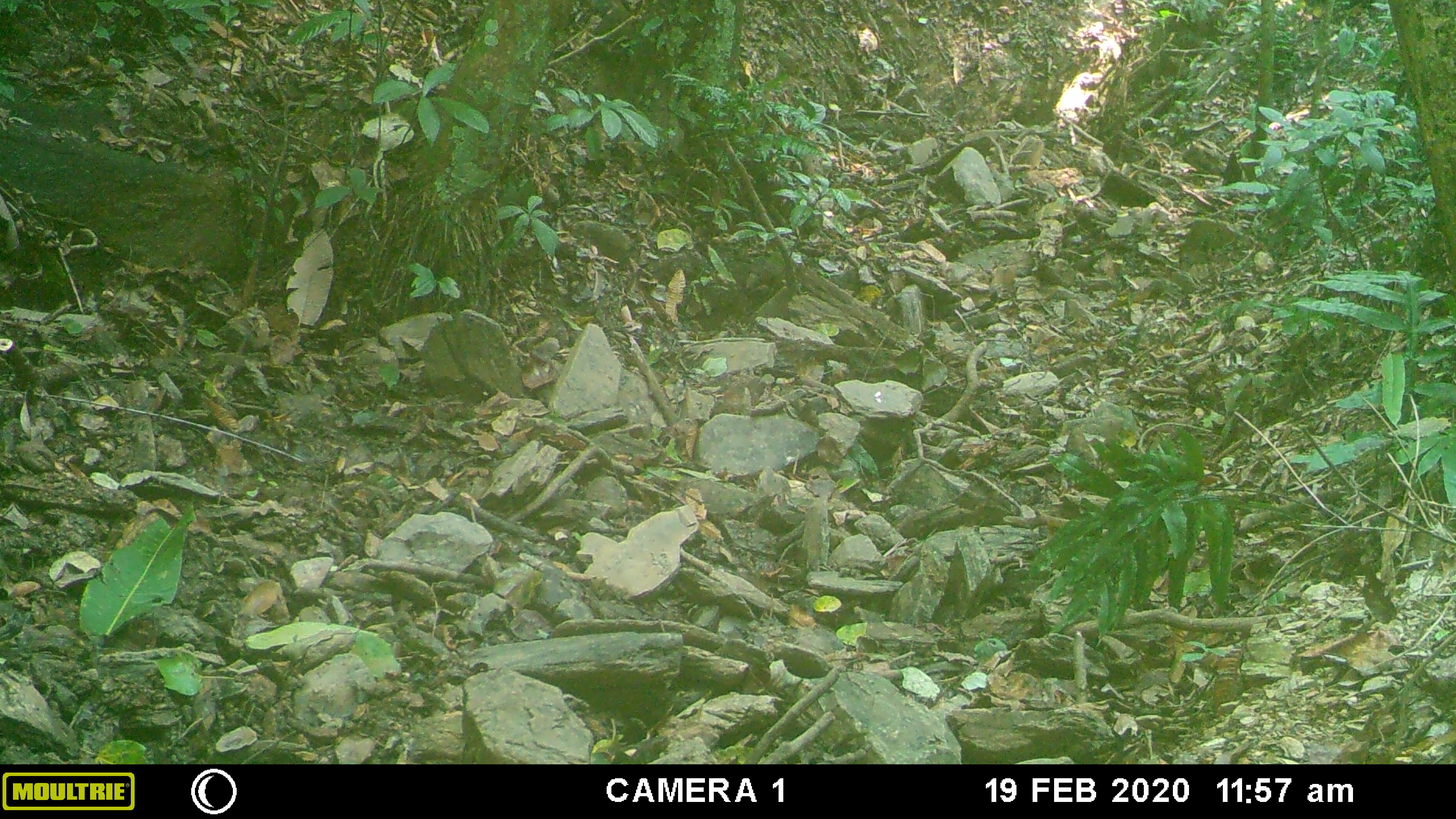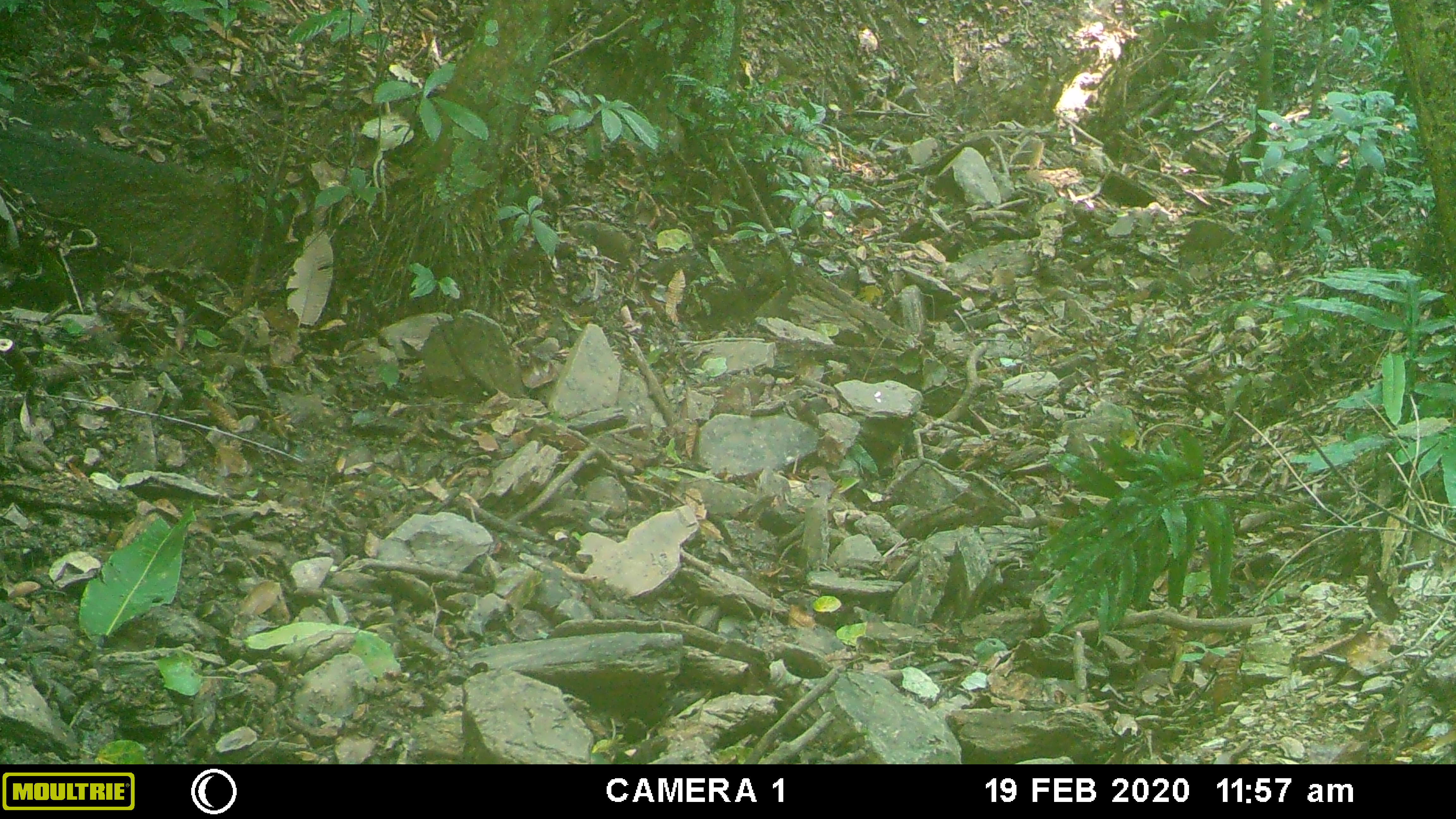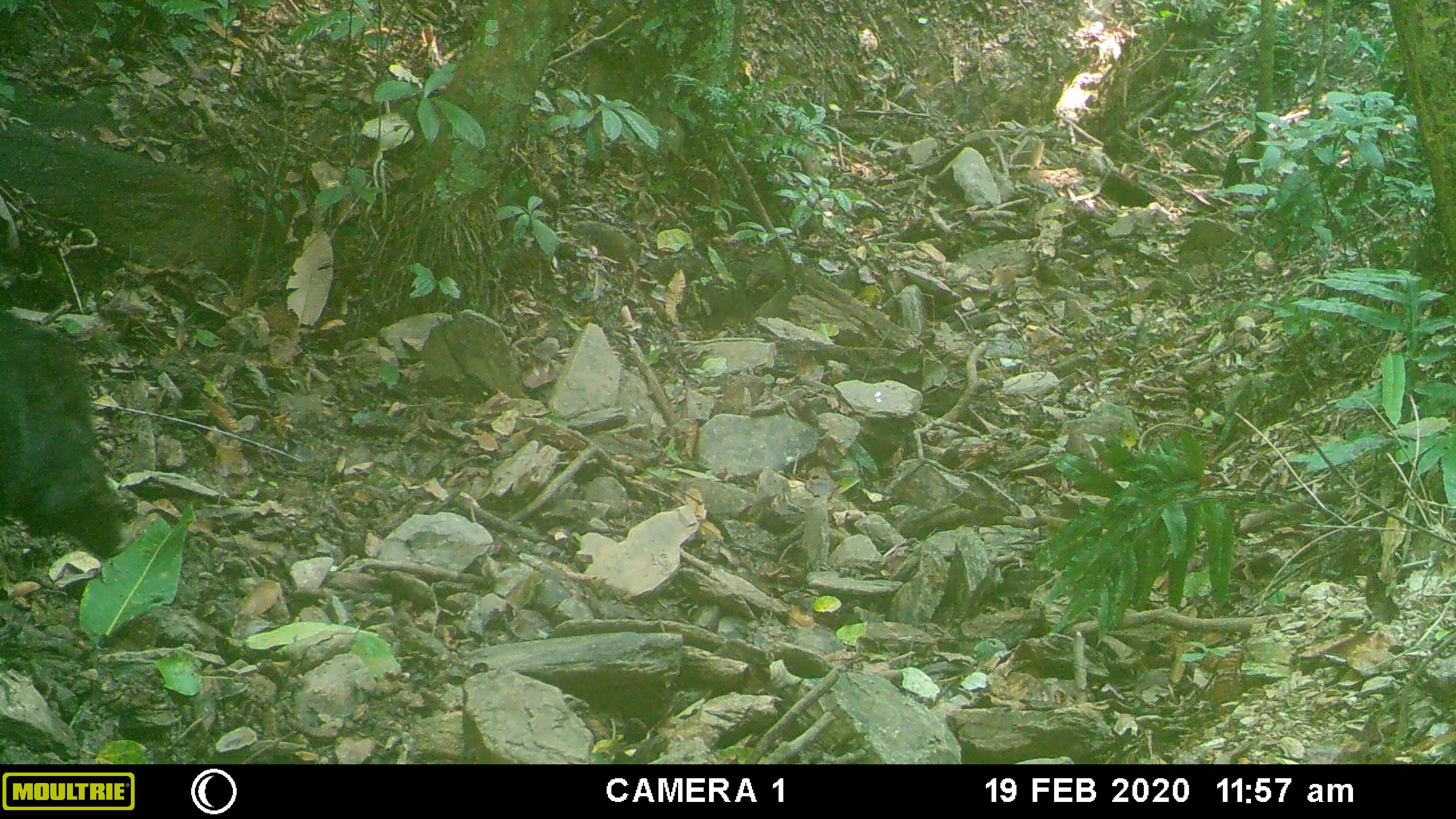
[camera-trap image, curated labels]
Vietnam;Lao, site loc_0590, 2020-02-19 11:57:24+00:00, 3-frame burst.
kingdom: Animalia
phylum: Chordata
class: Mammalia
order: Artiodactyla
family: Suidae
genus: Sus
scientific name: Sus scrofa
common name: eurasian wild pig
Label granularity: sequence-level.